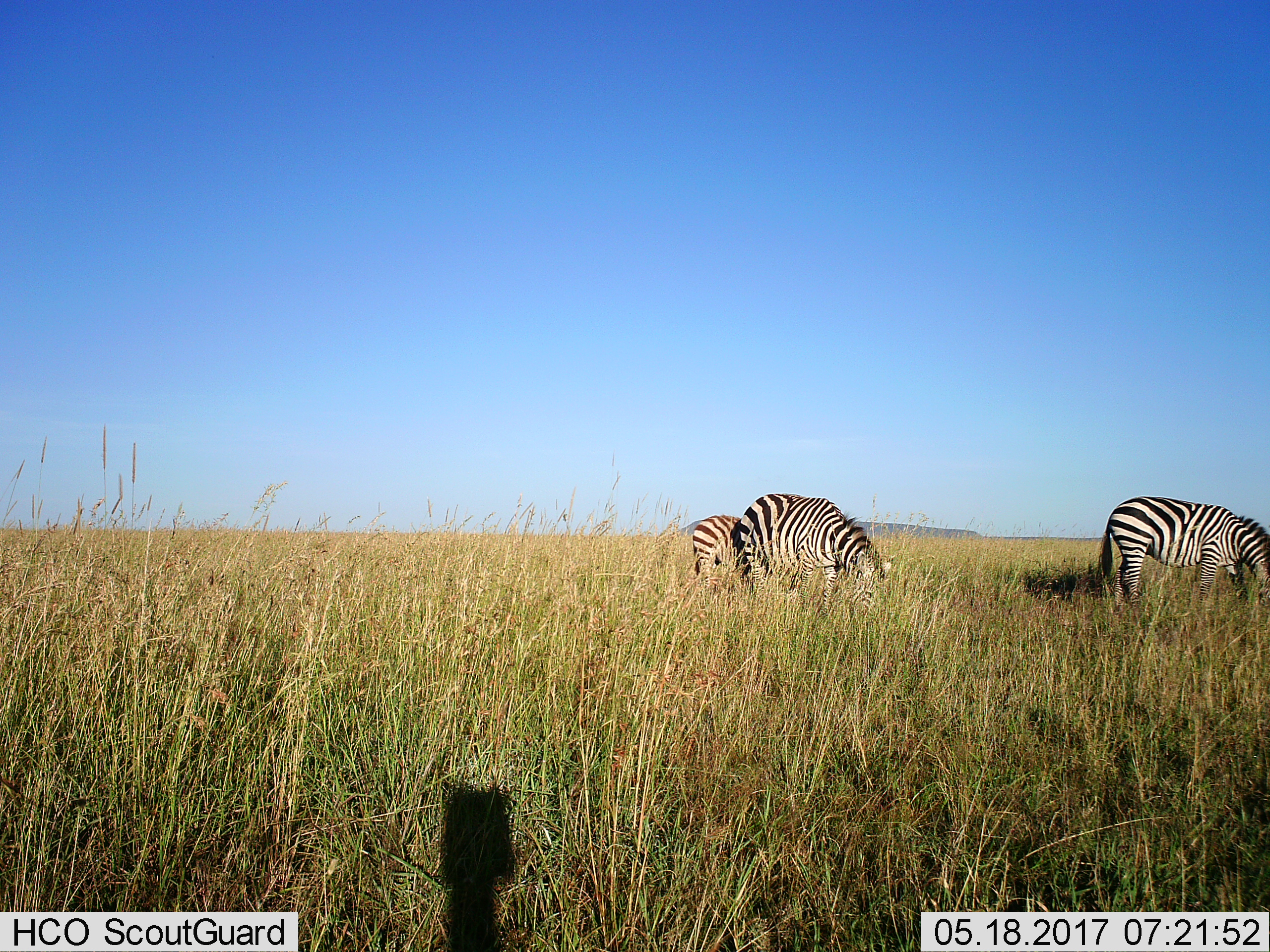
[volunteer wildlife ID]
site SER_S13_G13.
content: unidentified animal